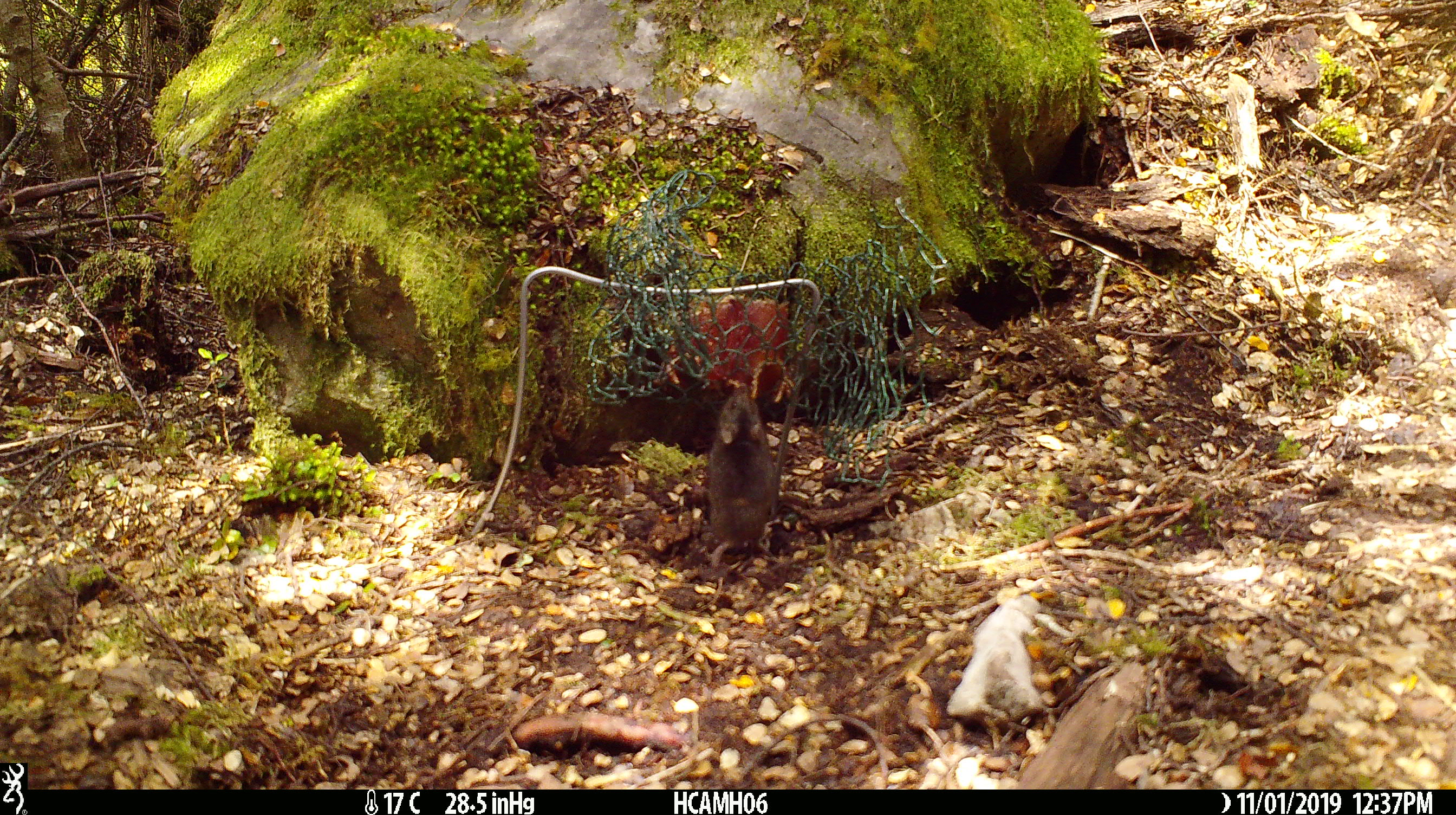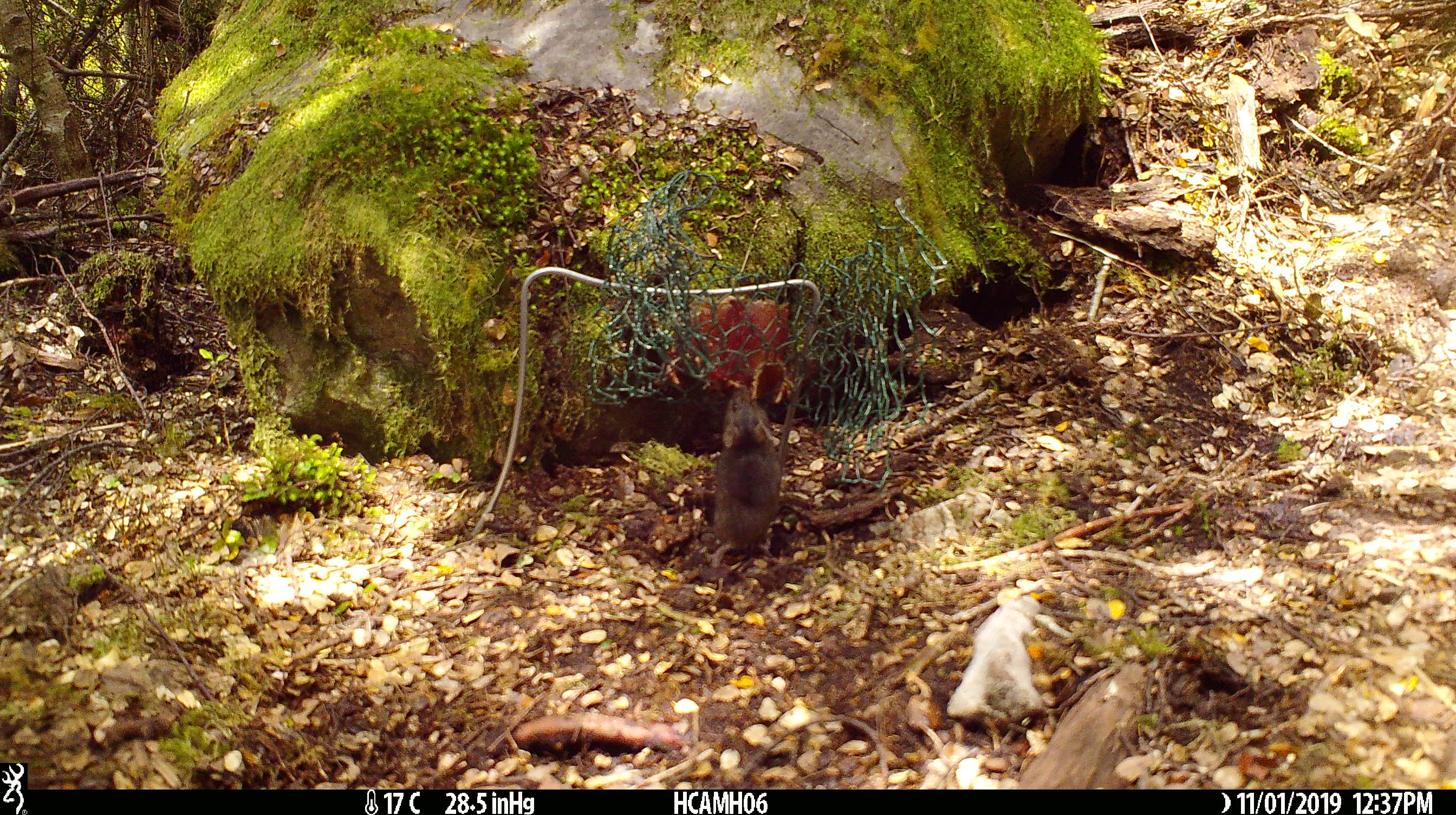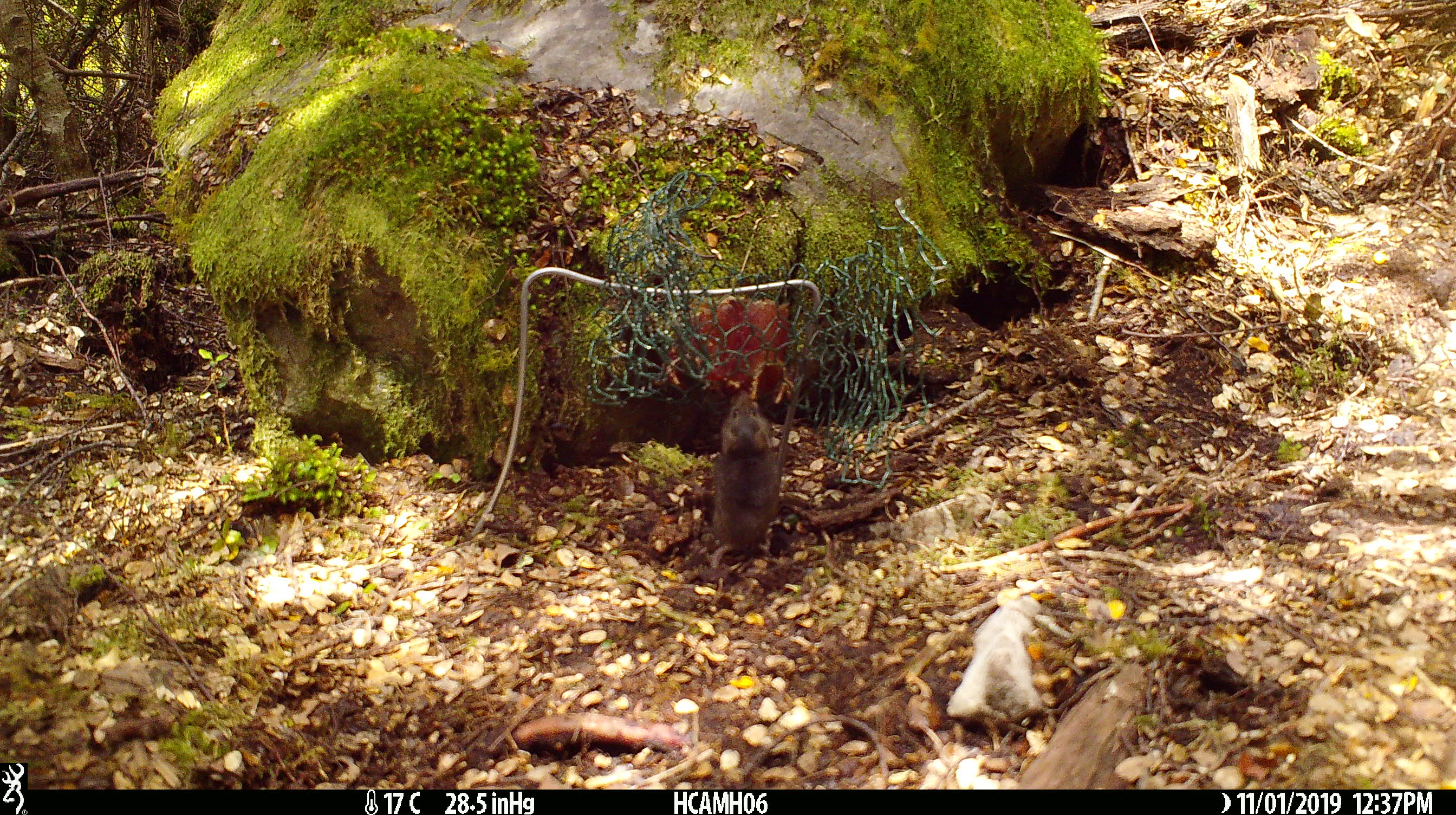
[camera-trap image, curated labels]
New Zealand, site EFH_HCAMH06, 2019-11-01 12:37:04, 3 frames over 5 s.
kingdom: Animalia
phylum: Chordata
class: Mammalia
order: Rodentia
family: Muridae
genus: Mus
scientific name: Mus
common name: mouse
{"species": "mouse (Mus)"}